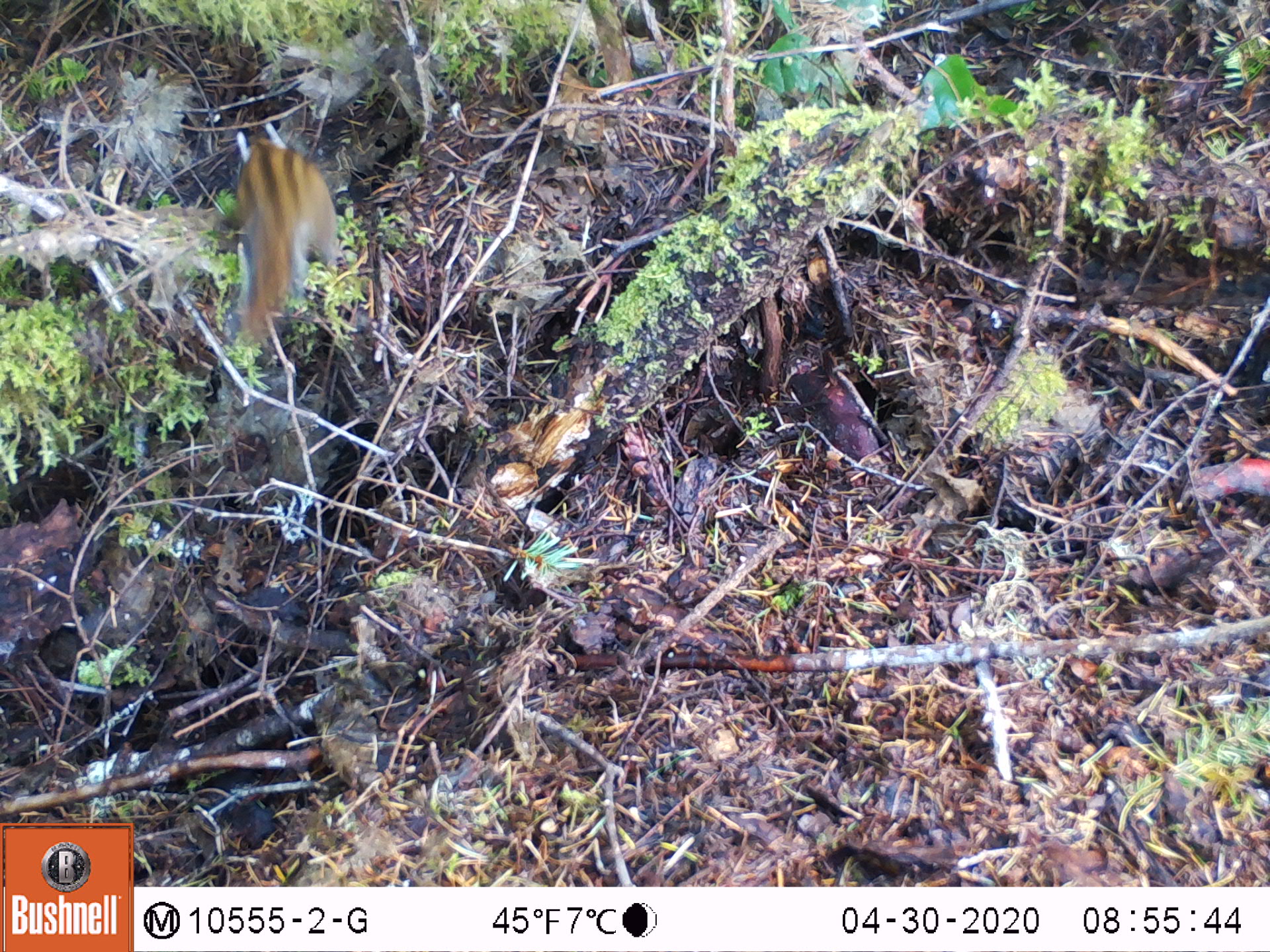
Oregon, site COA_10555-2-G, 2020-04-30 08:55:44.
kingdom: Animalia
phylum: Chordata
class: Mammalia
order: Rodentia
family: Sciuridae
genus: Neotamias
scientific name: Neotamias townsendii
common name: townsend's chipmunk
Townsend's chipmunk (Neotamias townsendii).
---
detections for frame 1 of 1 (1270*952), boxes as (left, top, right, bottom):
townsend's chipmunk: (221, 115, 348, 350)